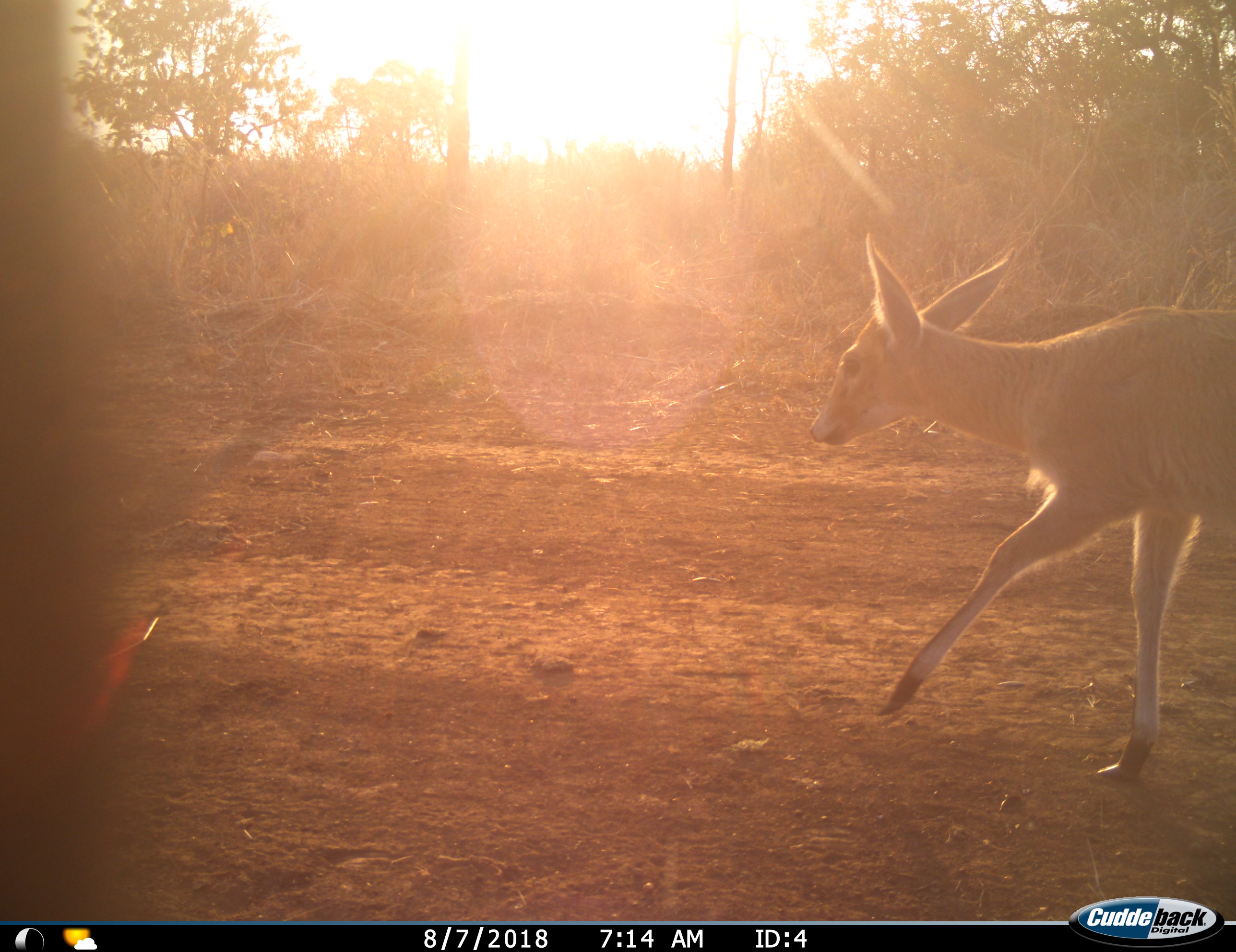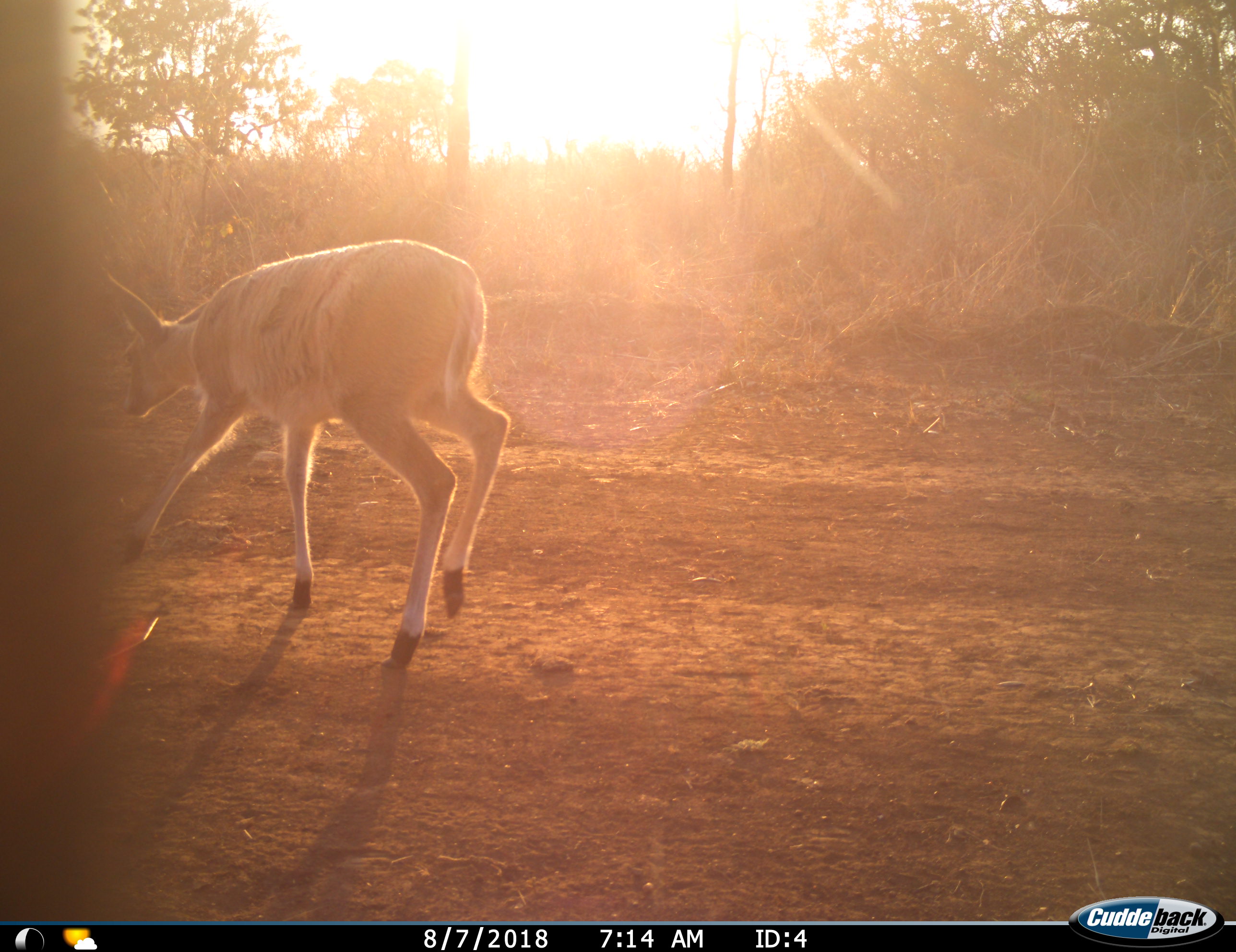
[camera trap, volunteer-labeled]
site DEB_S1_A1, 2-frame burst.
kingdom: Animalia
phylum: Chordata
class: Mammalia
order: Artiodactyla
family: Bovidae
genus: Sylvicapra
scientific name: Sylvicapra grimmia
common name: common duiker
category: duikercommongrey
Duikercommongrey (common duiker) (Sylvicapra grimmia), count 1. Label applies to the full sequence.